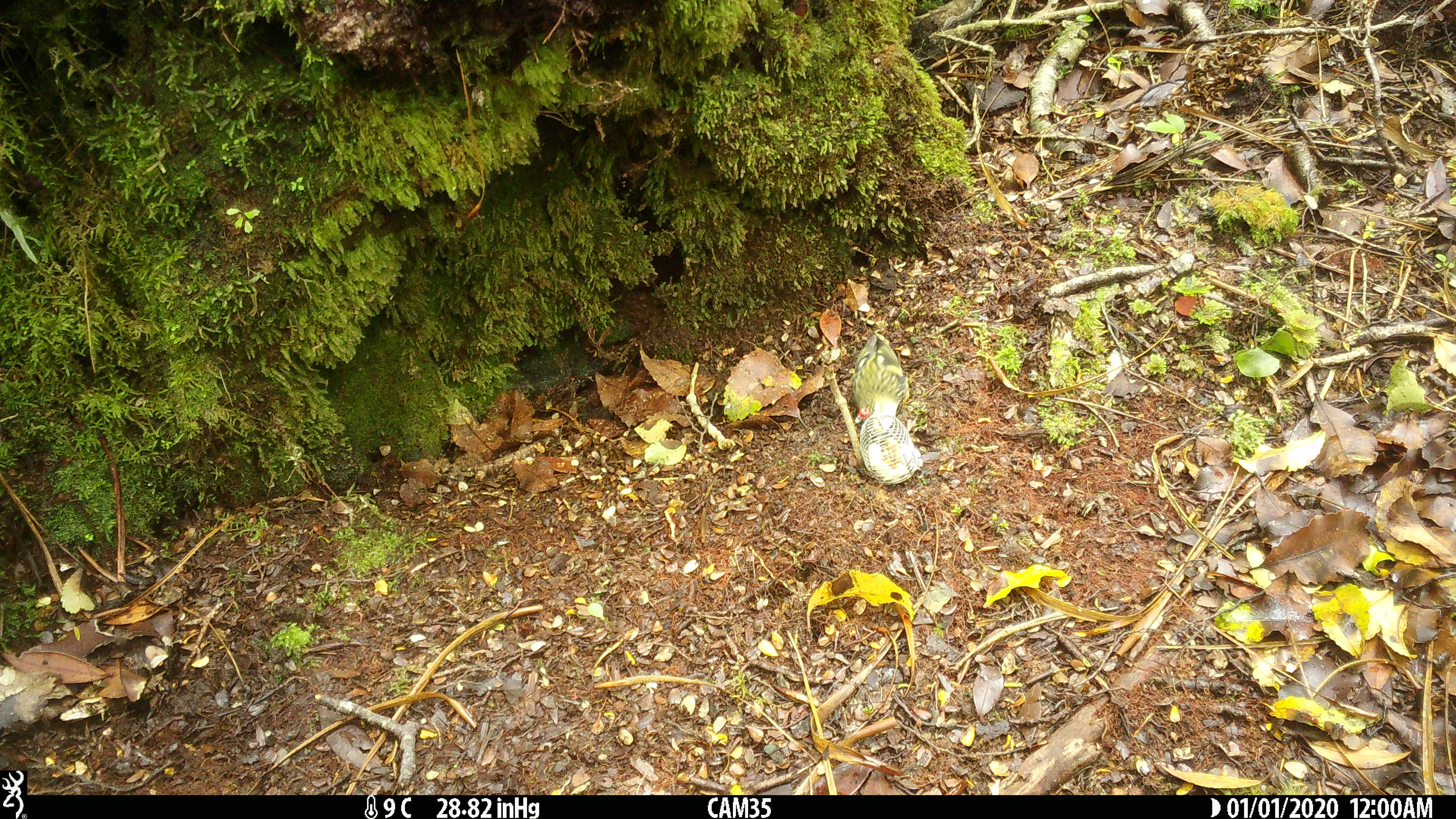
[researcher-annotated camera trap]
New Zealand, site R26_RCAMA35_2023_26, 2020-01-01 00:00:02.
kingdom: Animalia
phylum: Chordata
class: Aves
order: Passeriformes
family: Acanthisittidae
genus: Acanthisitta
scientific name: Acanthisitta chloris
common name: rifleman